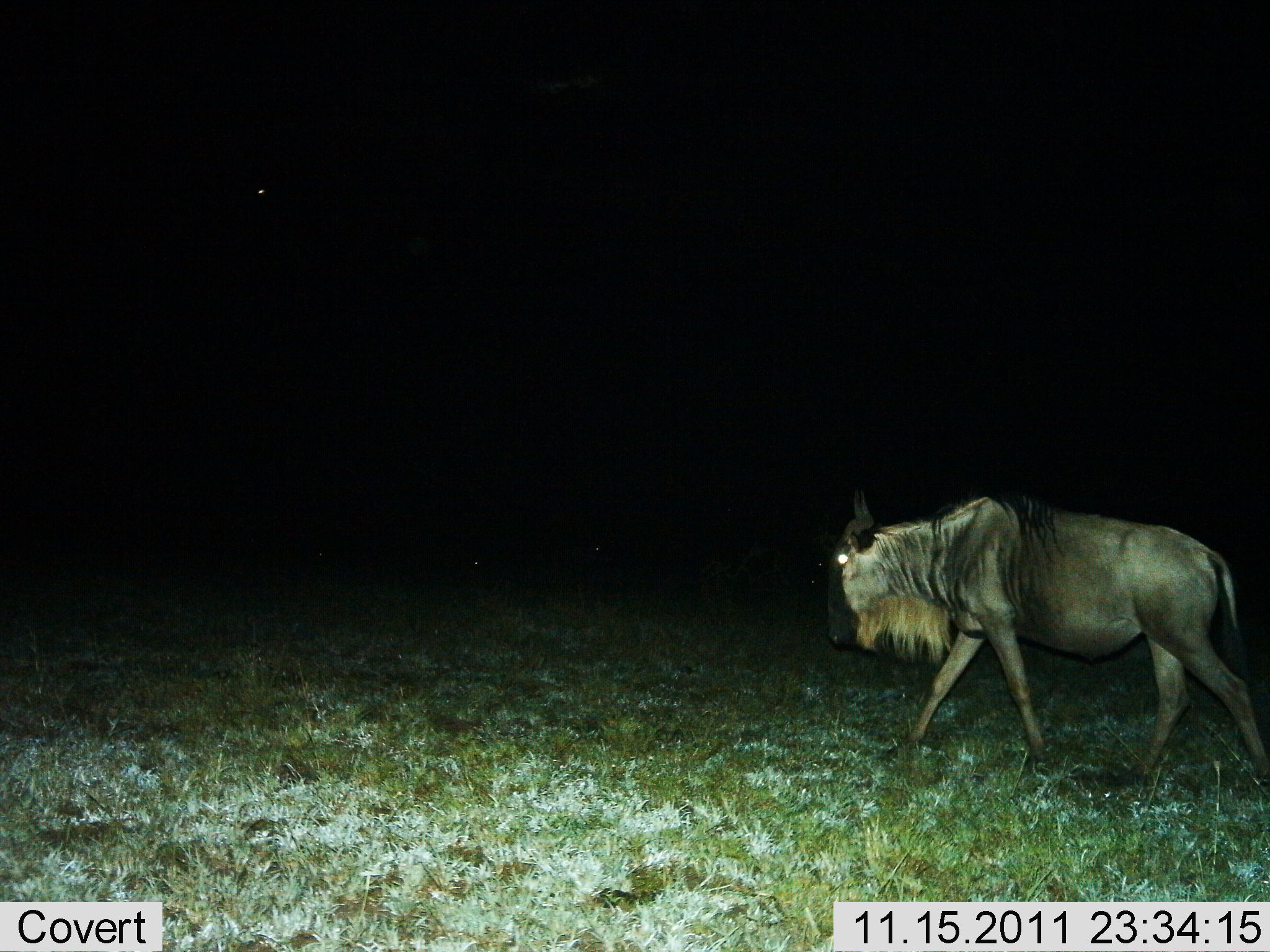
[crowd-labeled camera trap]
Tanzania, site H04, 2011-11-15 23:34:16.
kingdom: Animalia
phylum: Chordata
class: Mammalia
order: Artiodactyla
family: Bovidae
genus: Connochaetes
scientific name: Connochaetes taurinus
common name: blue wildebeest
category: wildebeest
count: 1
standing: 18%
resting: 0%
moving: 82%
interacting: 0%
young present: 0%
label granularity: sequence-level